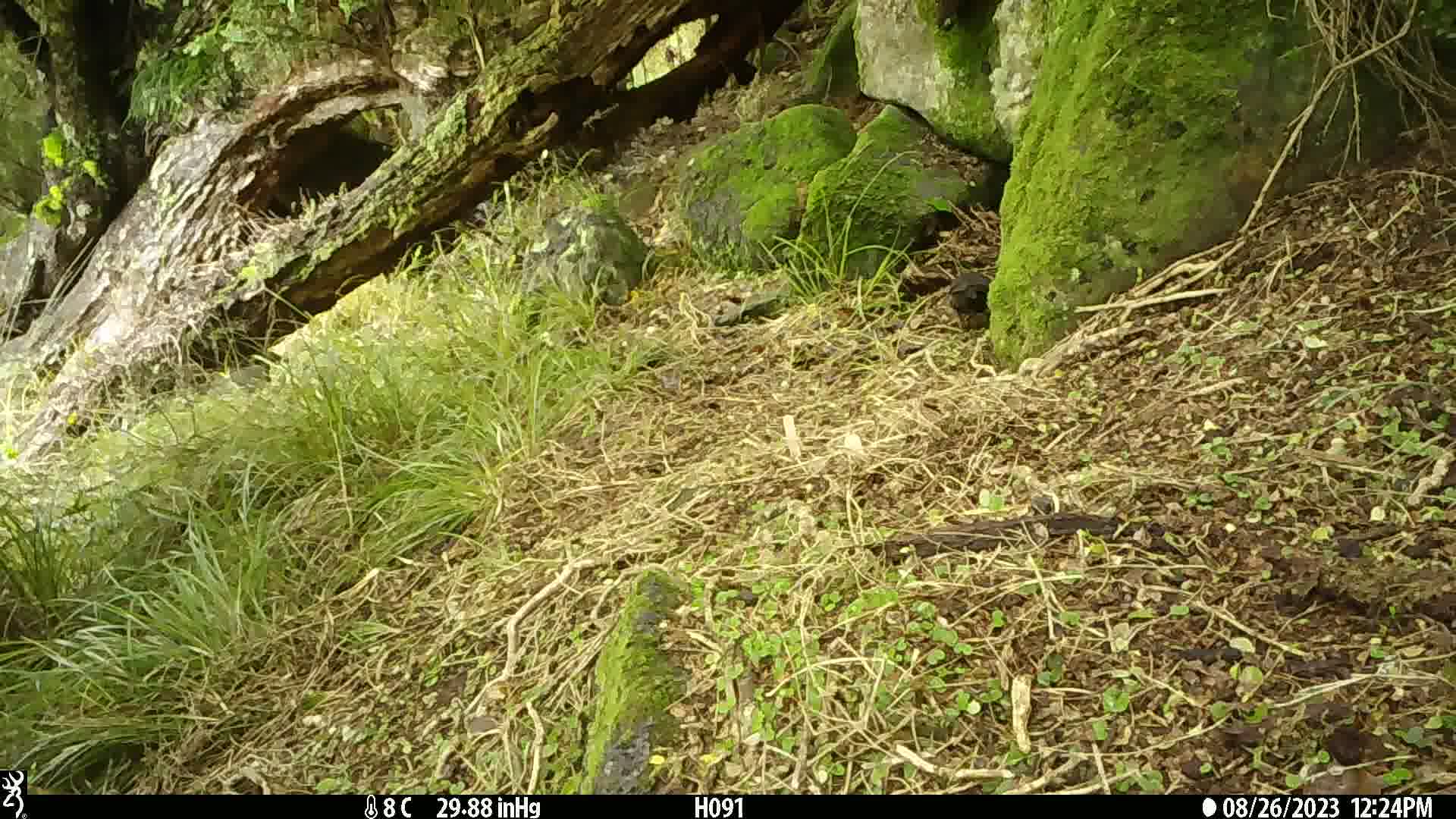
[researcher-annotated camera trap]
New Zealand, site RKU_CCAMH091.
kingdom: Animalia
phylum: Chordata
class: Aves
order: Passeriformes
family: Turdidae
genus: Turdus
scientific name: Turdus merula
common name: eurasian blackbird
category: blackbird